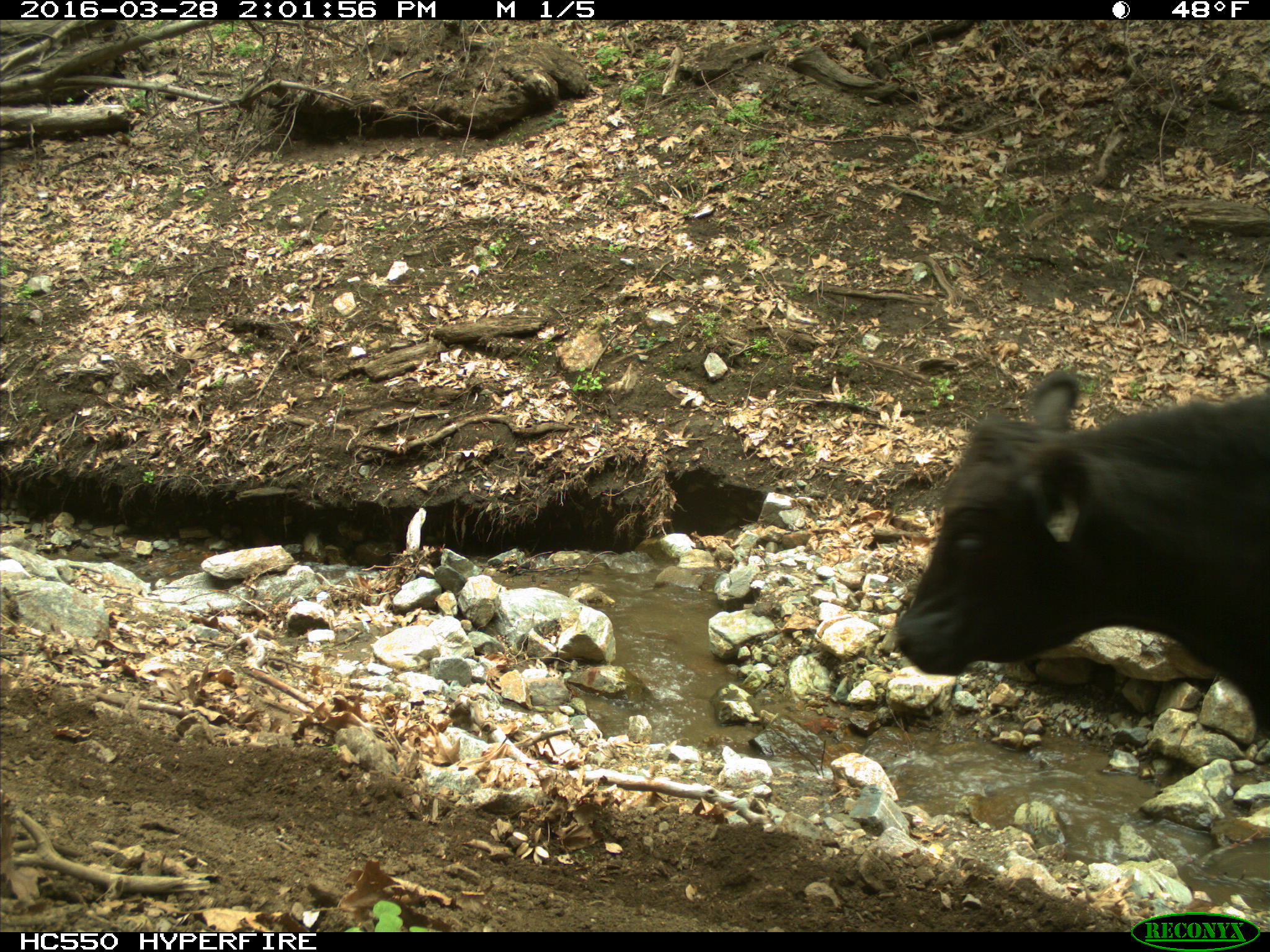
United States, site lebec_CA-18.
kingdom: Animalia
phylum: Chordata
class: Mammalia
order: Artiodactyla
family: Bovidae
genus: Bos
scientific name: Bos taurus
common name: domestic cow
Bos taurus (domestic cow).